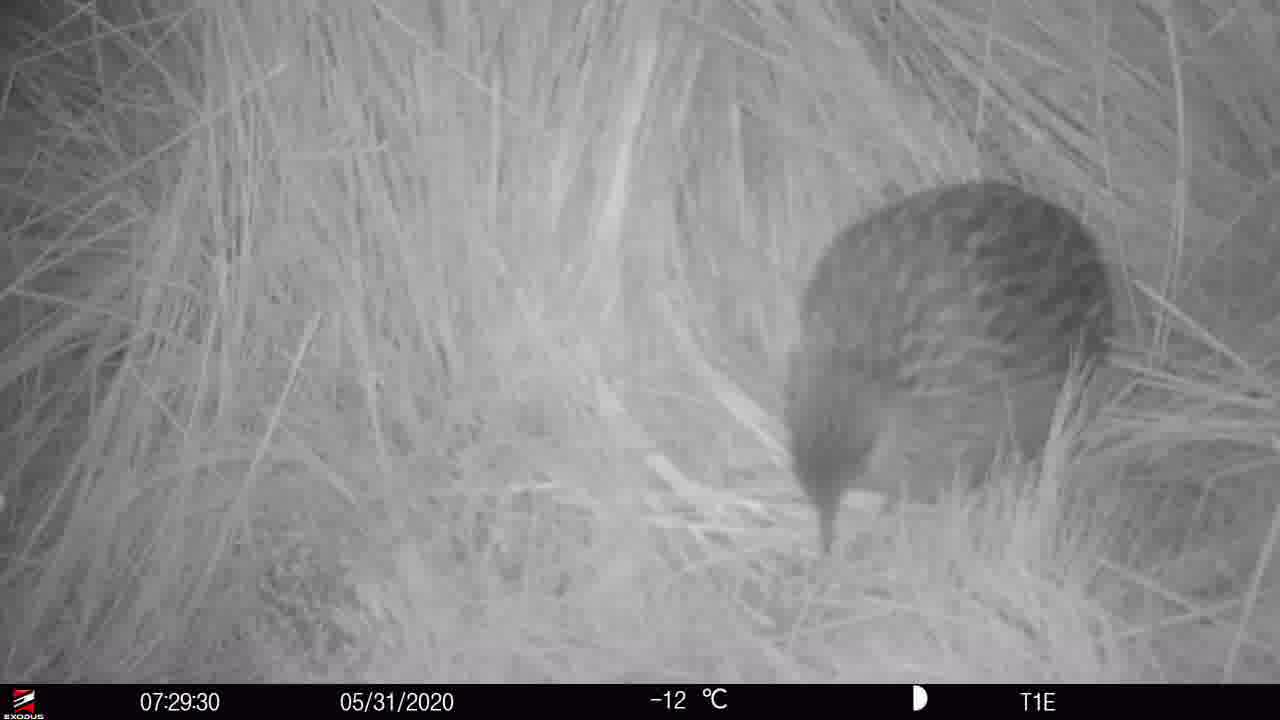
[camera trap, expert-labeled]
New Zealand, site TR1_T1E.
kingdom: Animalia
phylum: Chordata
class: Aves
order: Gruiformes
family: Rallidae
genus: Gallirallus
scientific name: Gallirallus australis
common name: weka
Weka (Gallirallus australis).